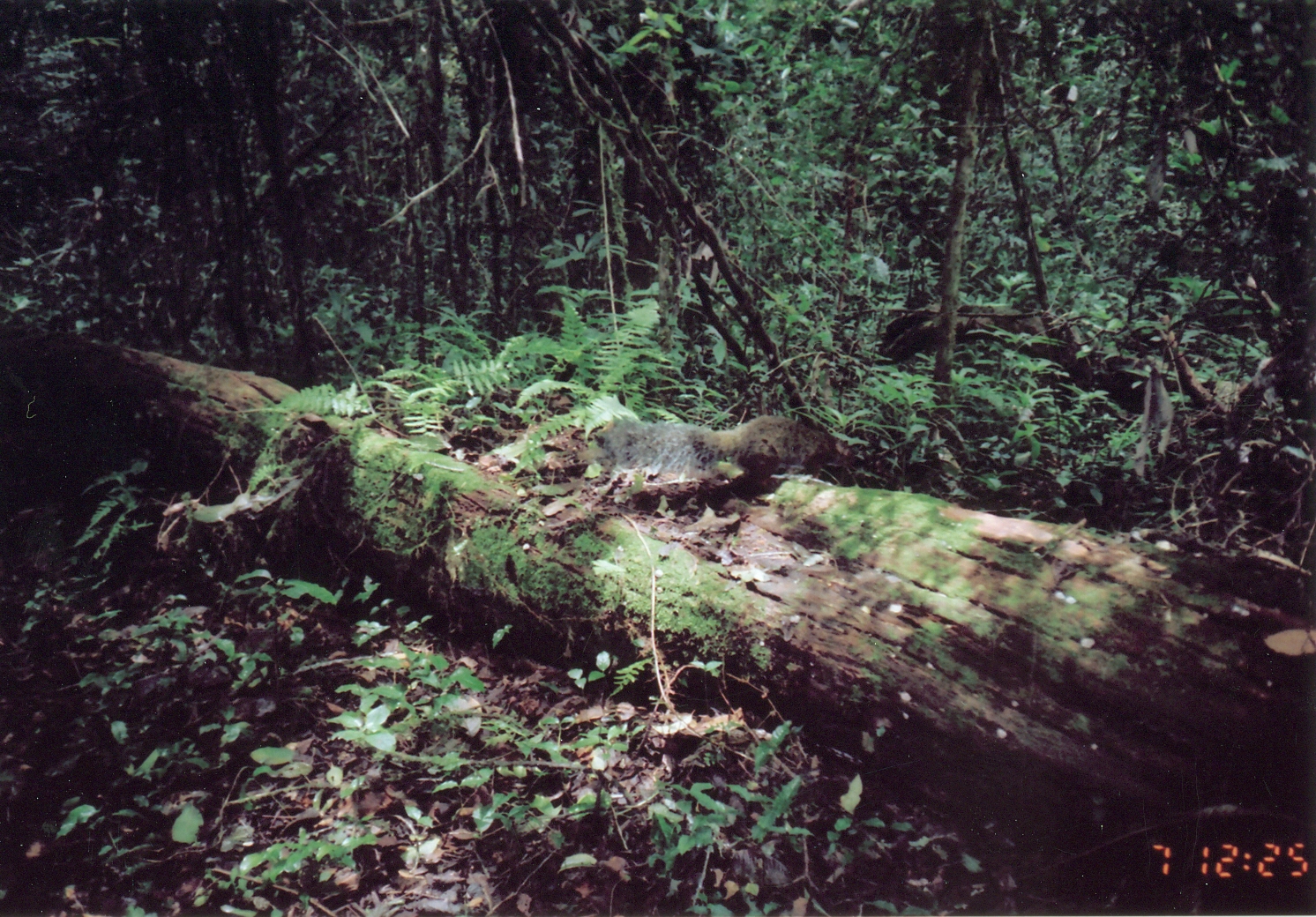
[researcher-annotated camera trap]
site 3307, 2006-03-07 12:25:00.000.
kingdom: Animalia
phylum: Chordata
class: Mammalia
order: Rodentia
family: Sciuridae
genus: Paraxerus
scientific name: Paraxerus vexillarius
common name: swynnerton's bush squirrel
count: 1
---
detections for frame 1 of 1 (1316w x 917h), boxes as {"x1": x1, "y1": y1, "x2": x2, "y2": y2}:
paraxerus vexillarius: {"x1": 583, "y1": 415, "x2": 840, "y2": 492}